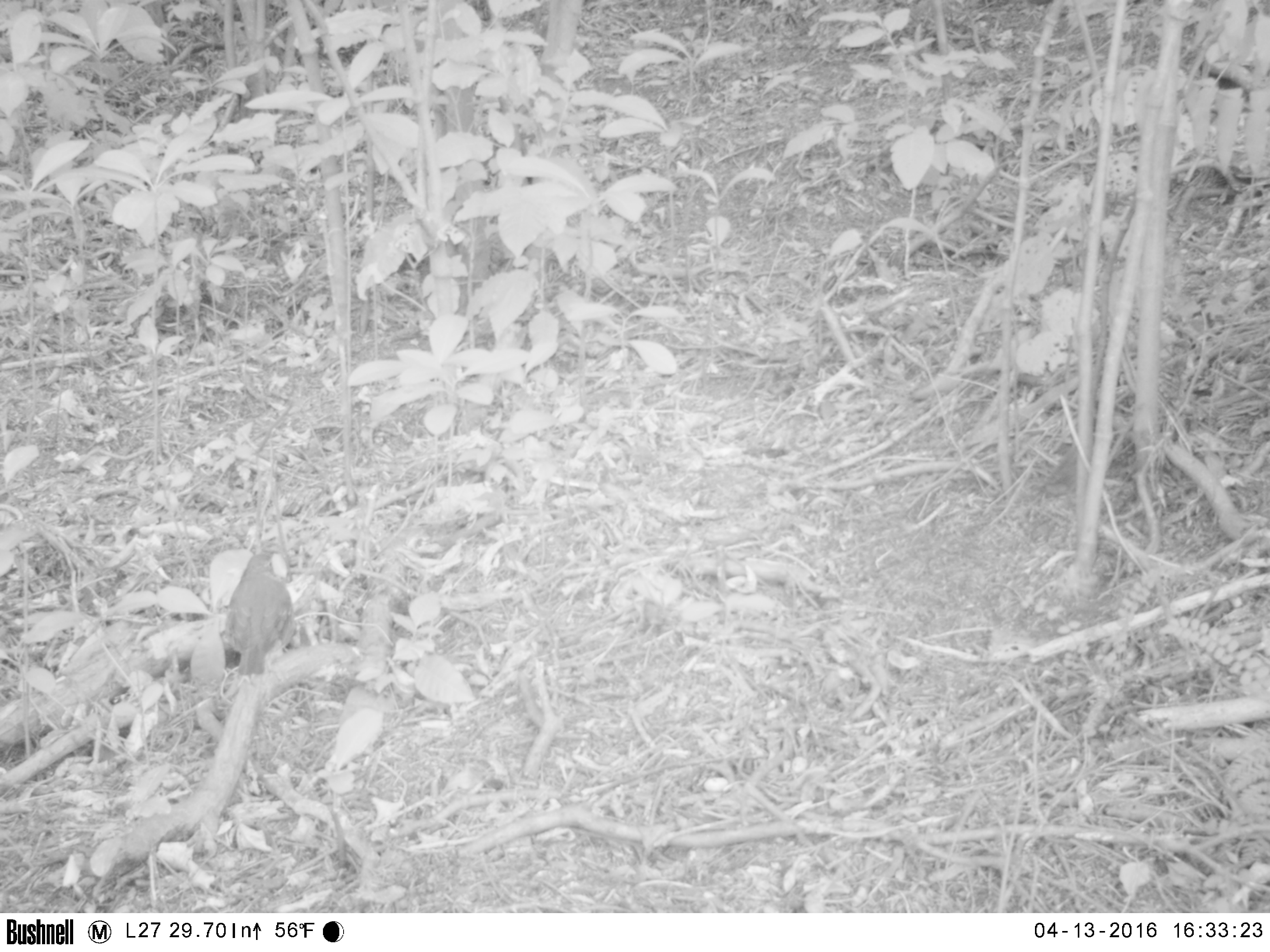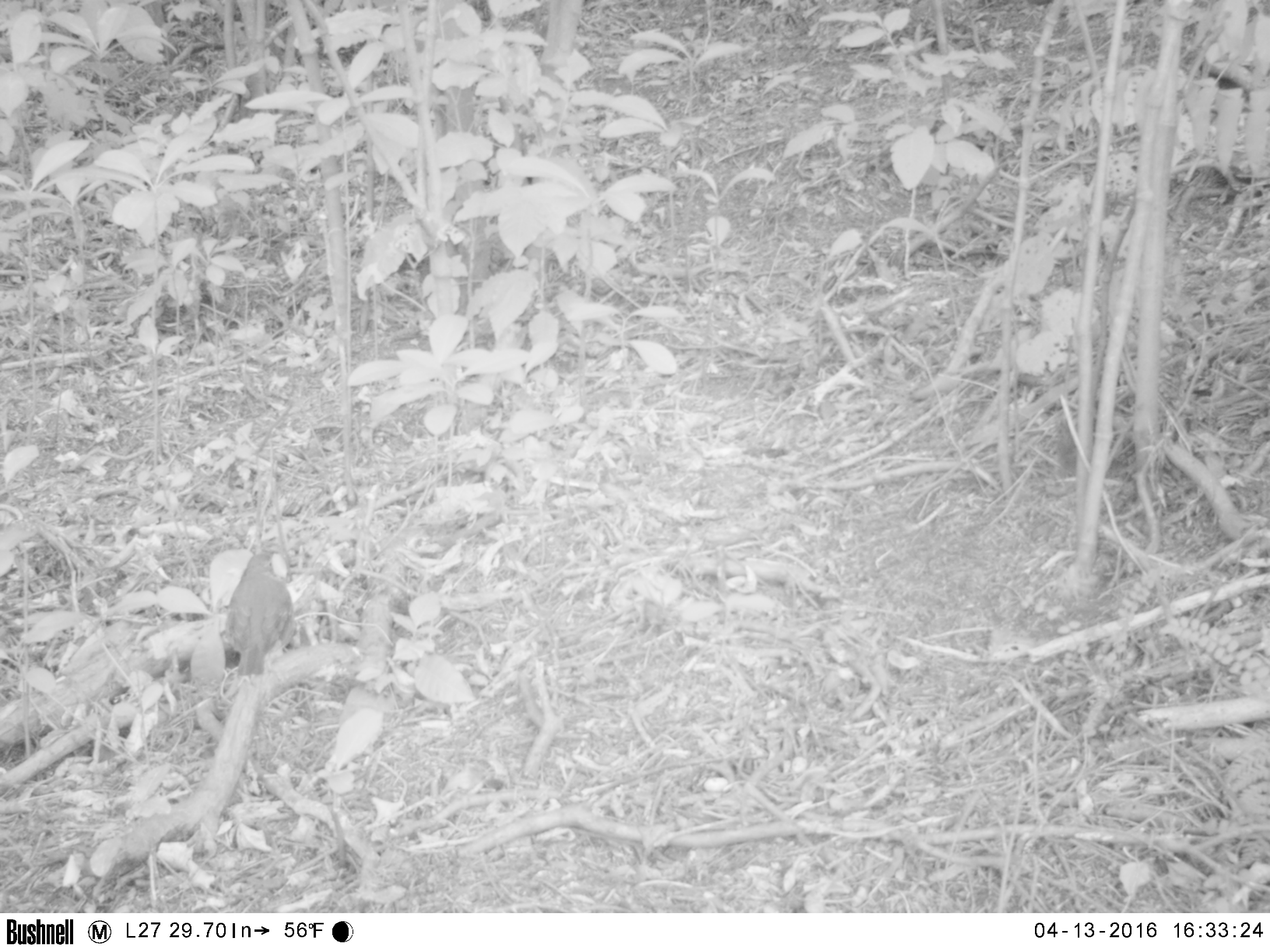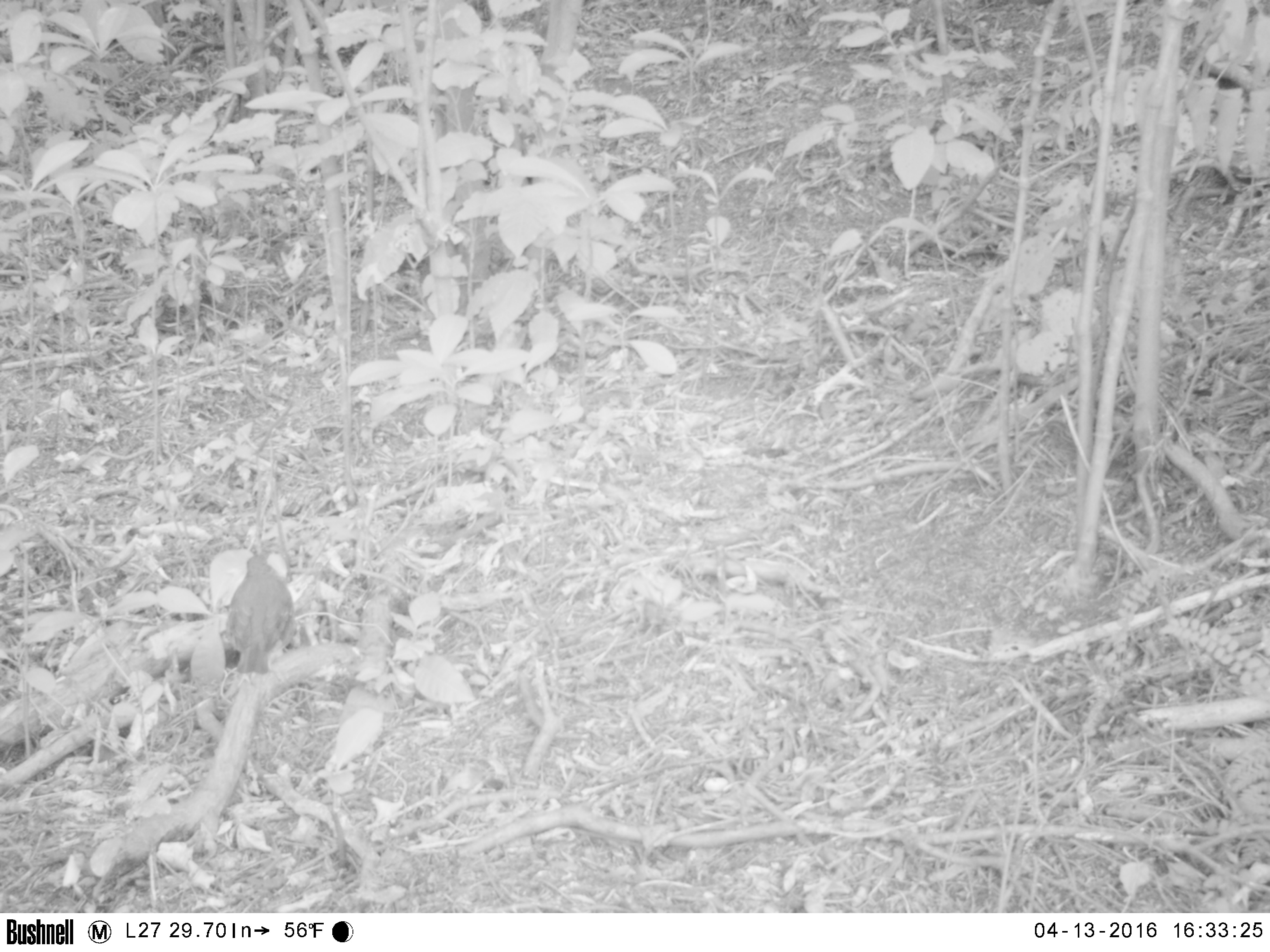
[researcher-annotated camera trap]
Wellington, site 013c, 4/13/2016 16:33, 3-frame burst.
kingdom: Animalia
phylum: Chordata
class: Aves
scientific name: Aves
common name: bird